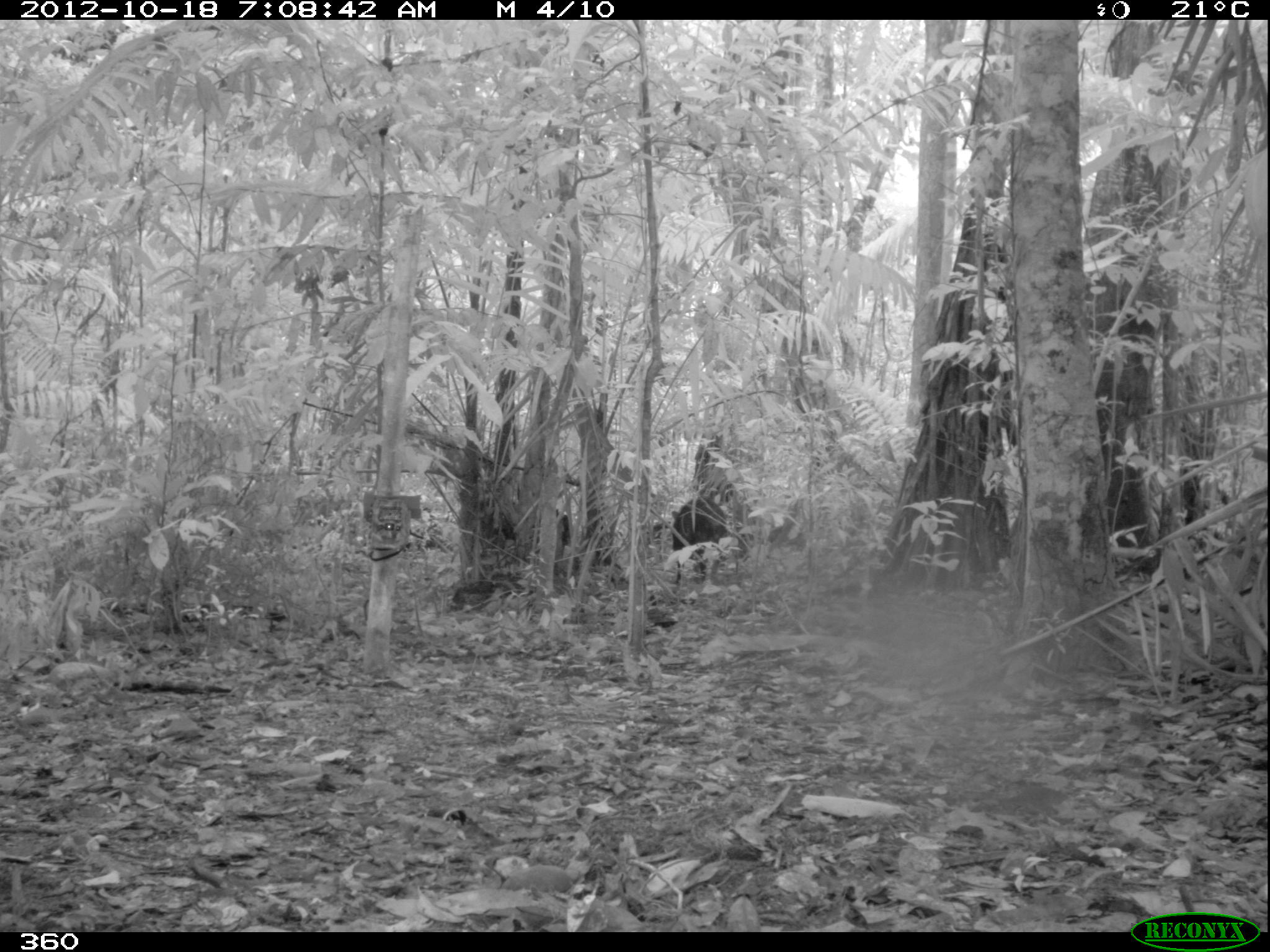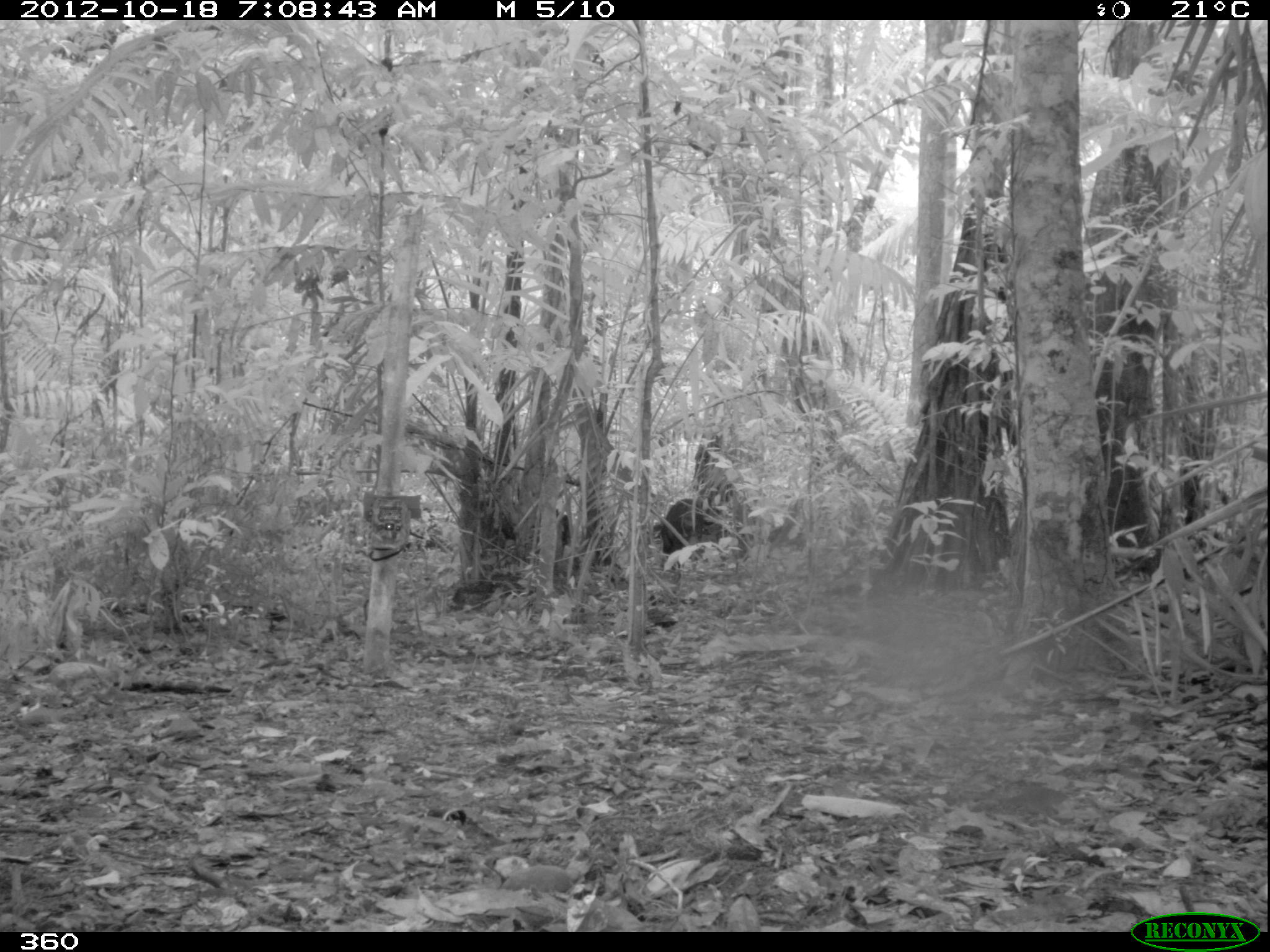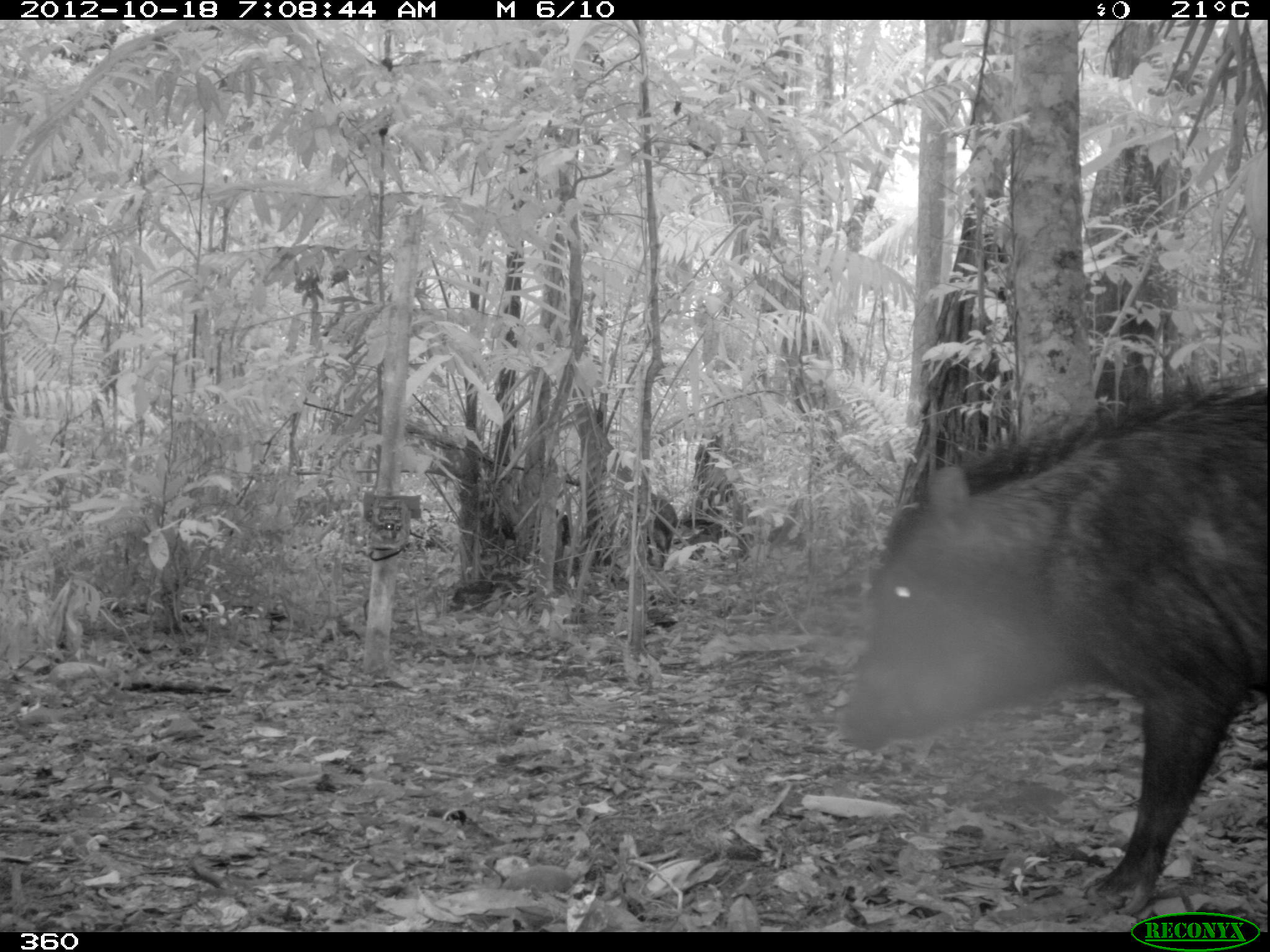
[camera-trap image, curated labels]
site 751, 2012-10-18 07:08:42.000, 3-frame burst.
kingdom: Animalia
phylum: Chordata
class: Mammalia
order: Artiodactyla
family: Tayassuidae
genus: Tayassu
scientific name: Tayassu pecari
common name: white-lipped peccary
Tayassu pecari (white-lipped peccary).